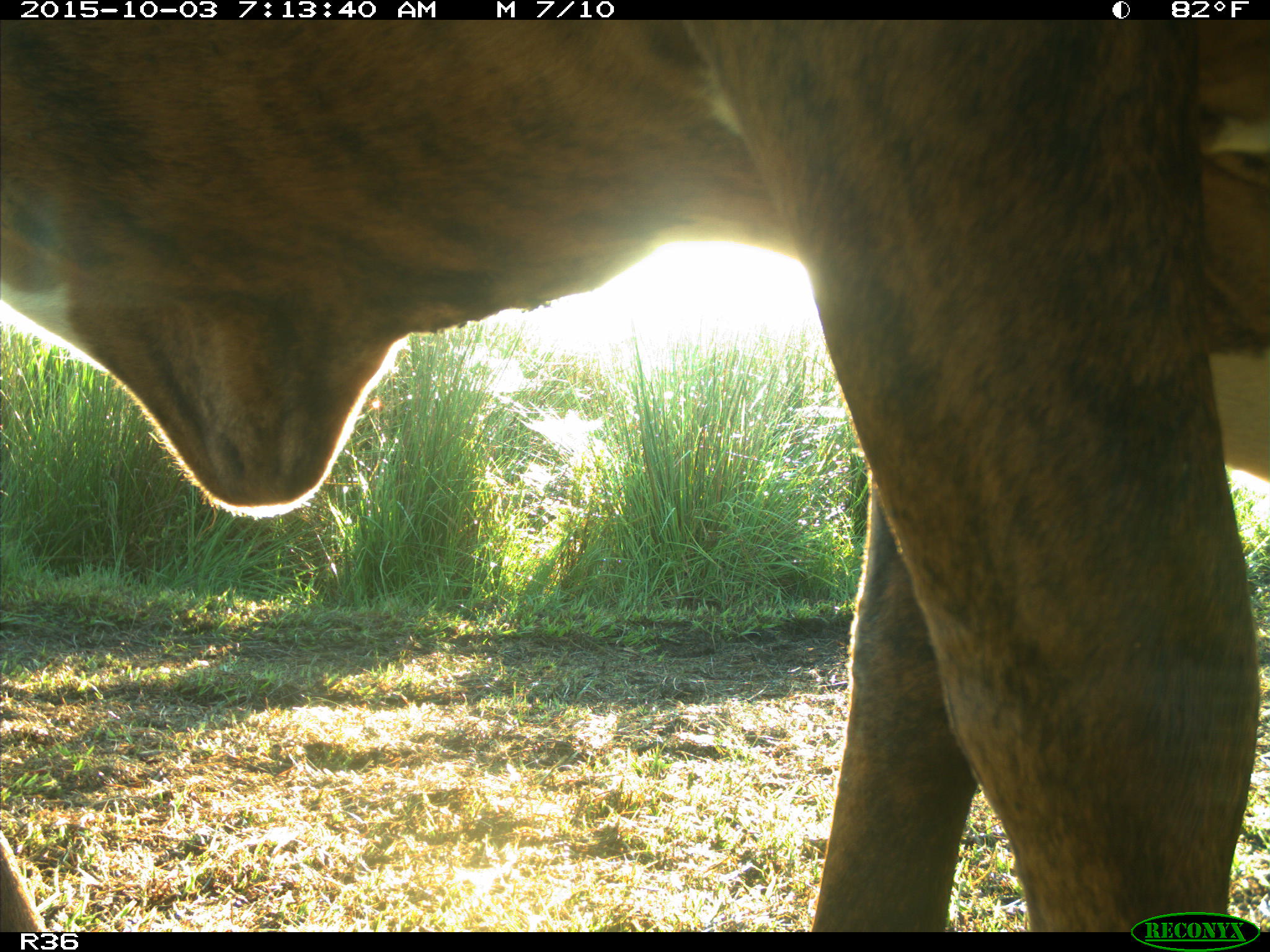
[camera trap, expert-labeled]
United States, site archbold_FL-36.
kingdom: Animalia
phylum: Chordata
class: Mammalia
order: Artiodactyla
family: Bovidae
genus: Bos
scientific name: Bos taurus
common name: domestic cow